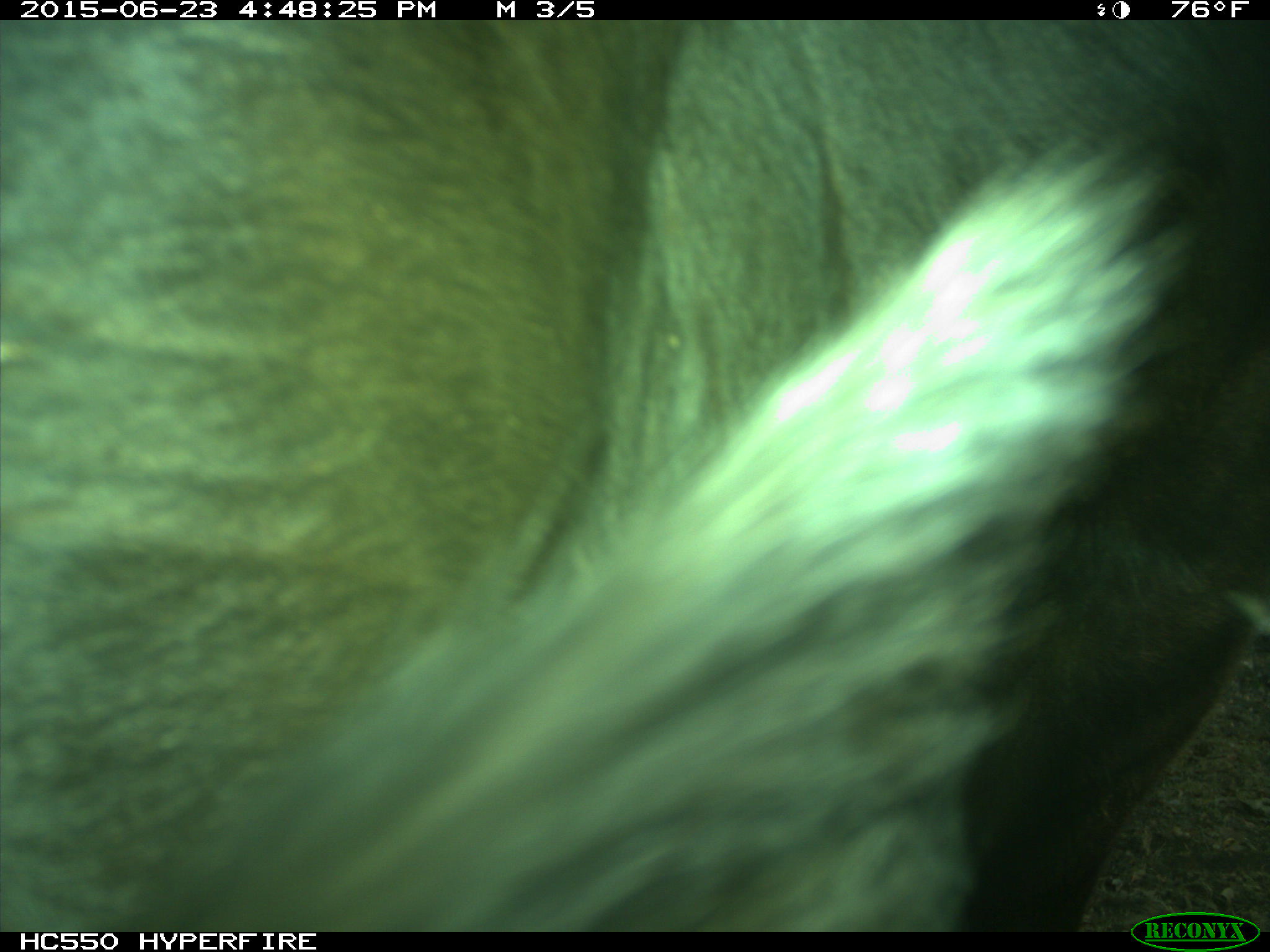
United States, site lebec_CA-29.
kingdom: Animalia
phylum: Chordata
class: Mammalia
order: Artiodactyla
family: Bovidae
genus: Bos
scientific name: Bos taurus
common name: domestic cow